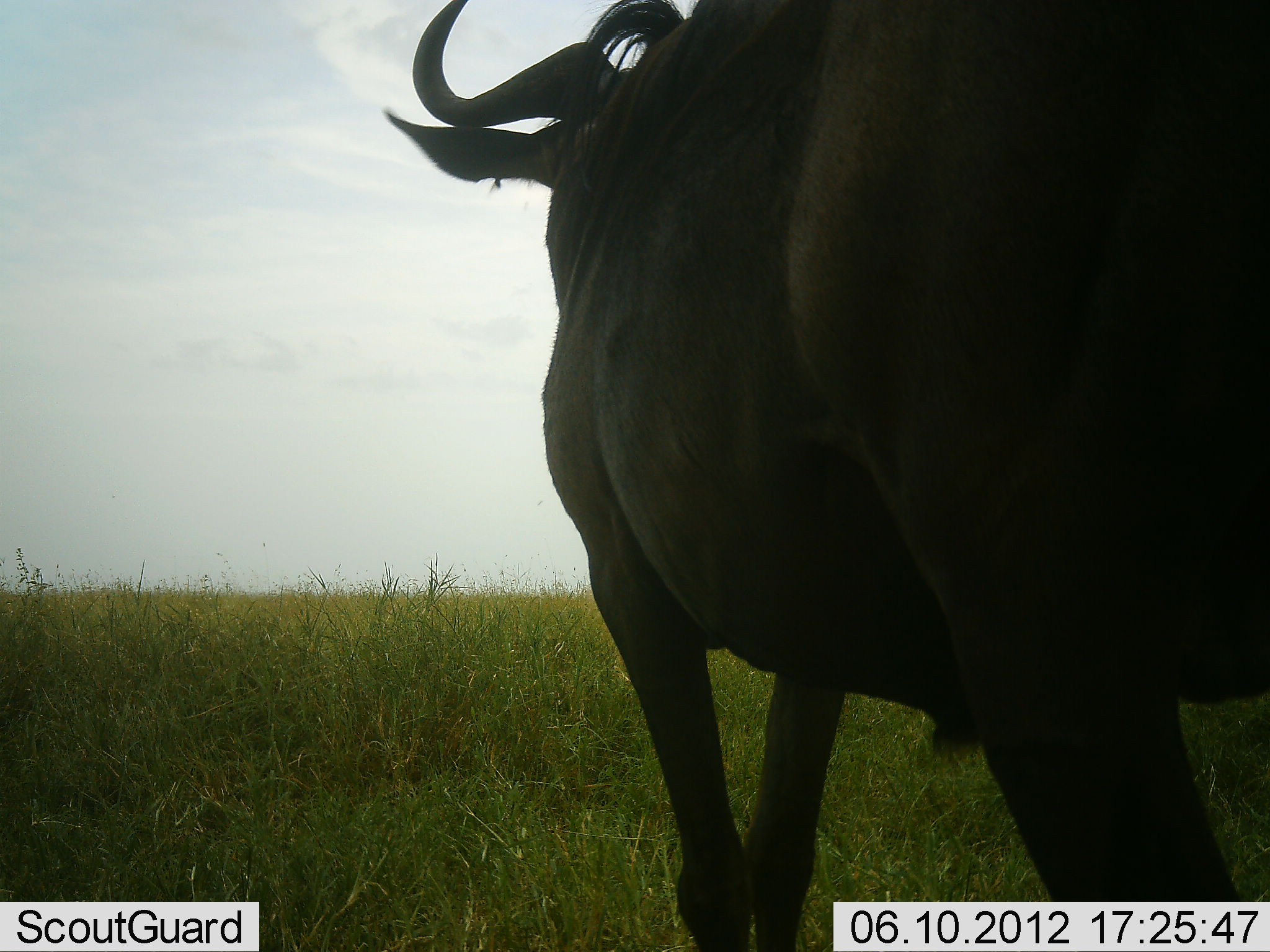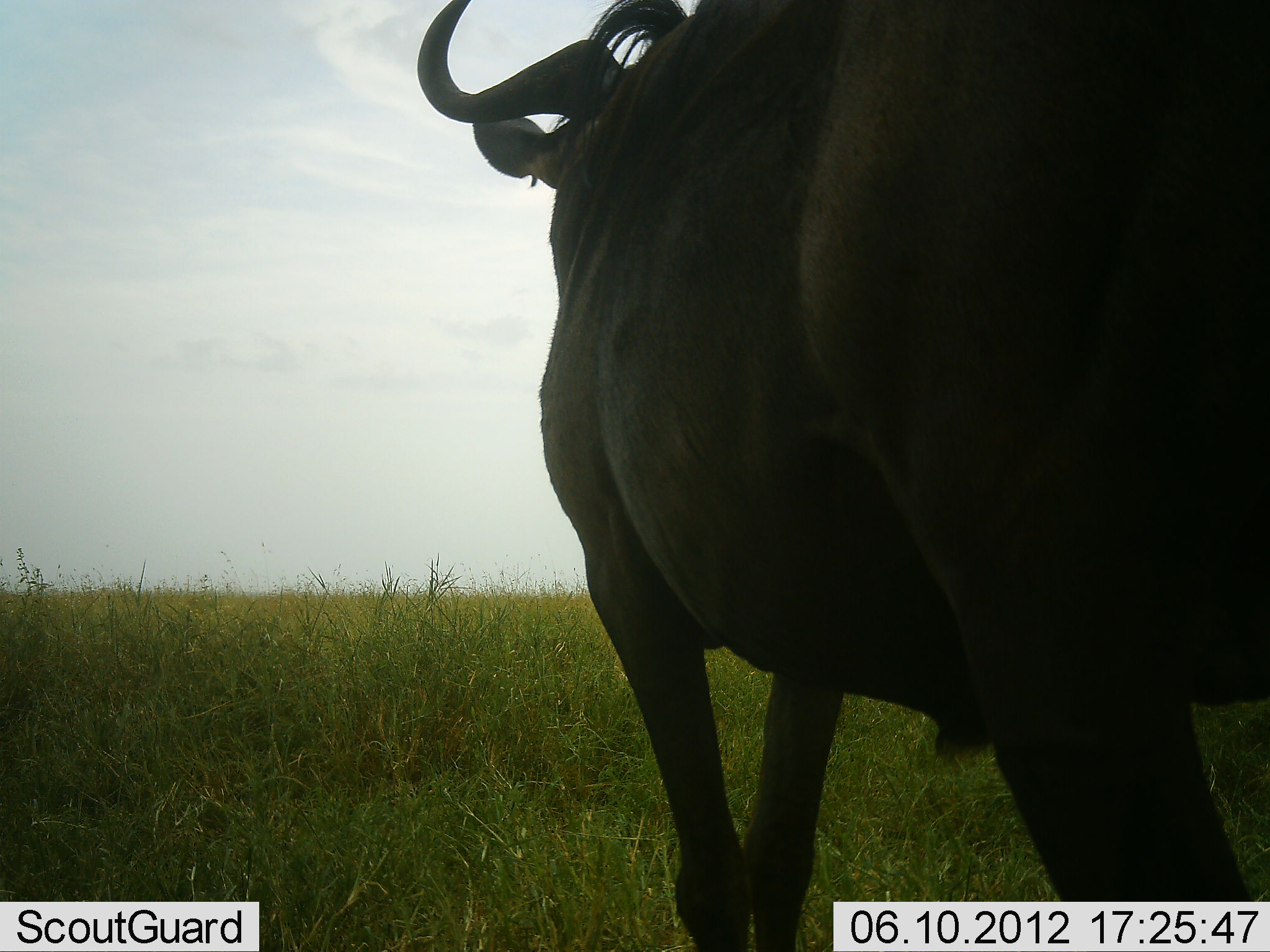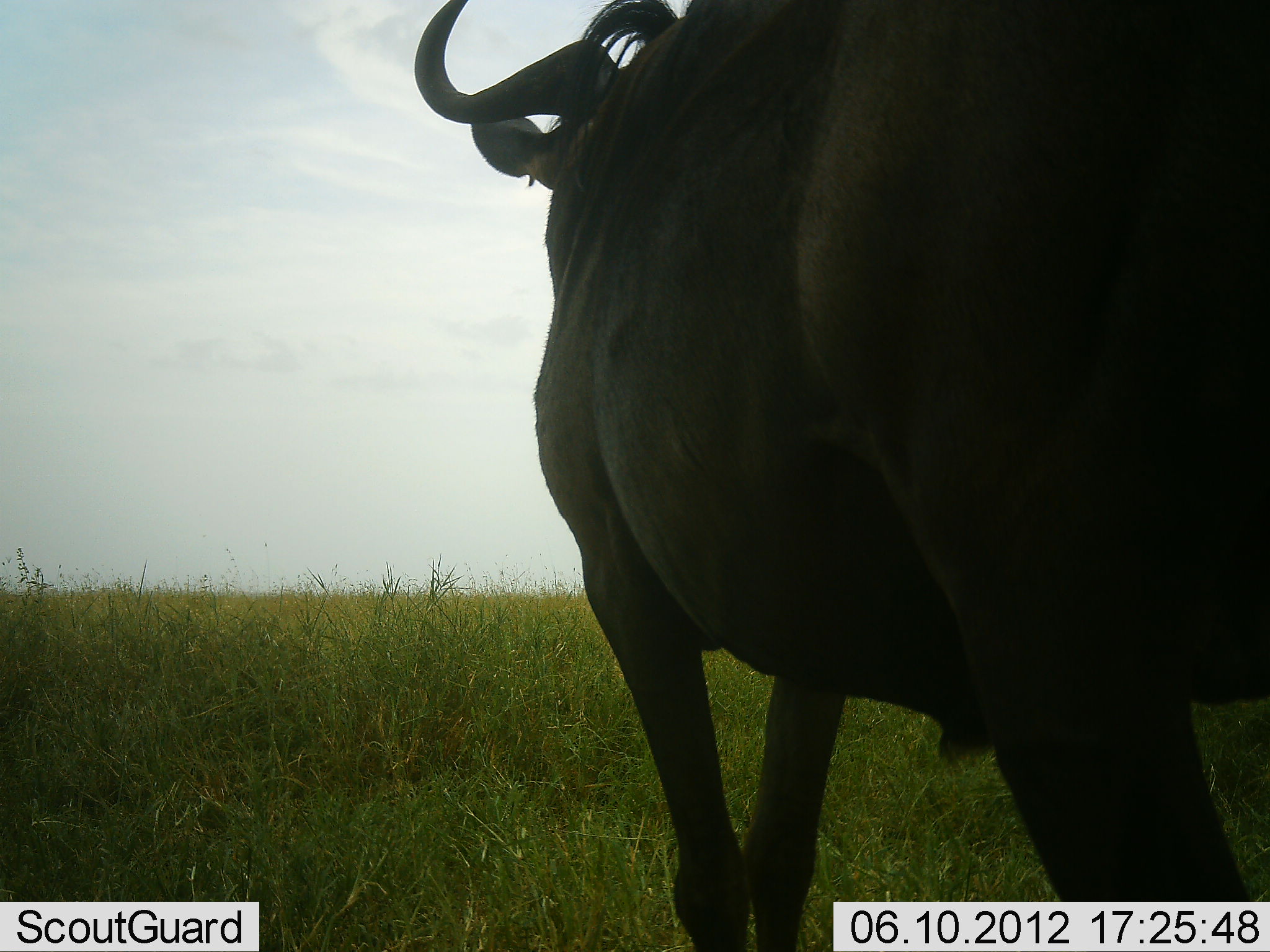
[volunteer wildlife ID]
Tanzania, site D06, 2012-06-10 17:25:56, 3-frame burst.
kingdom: Animalia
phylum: Chordata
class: Mammalia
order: Artiodactyla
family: Bovidae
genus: Connochaetes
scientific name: Connochaetes taurinus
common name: blue wildebeest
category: wildebeest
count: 1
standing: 100%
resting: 0%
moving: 0%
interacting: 0%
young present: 0%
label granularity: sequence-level